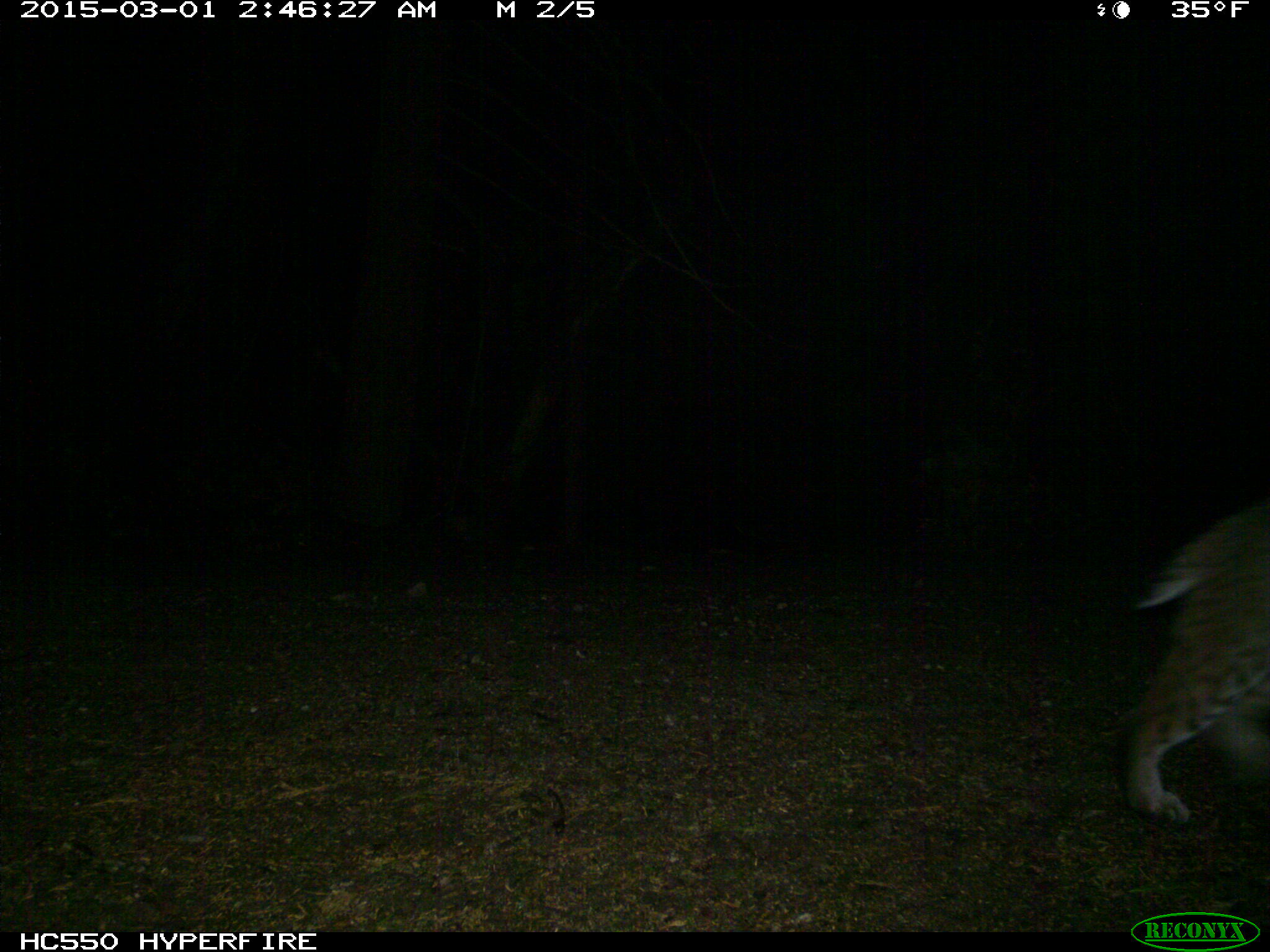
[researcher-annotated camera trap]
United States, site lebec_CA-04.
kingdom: Animalia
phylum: Chordata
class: Mammalia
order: Carnivora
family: Felidae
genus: Lynx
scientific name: Lynx rufus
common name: bobcat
Lynx rufus (bobcat).